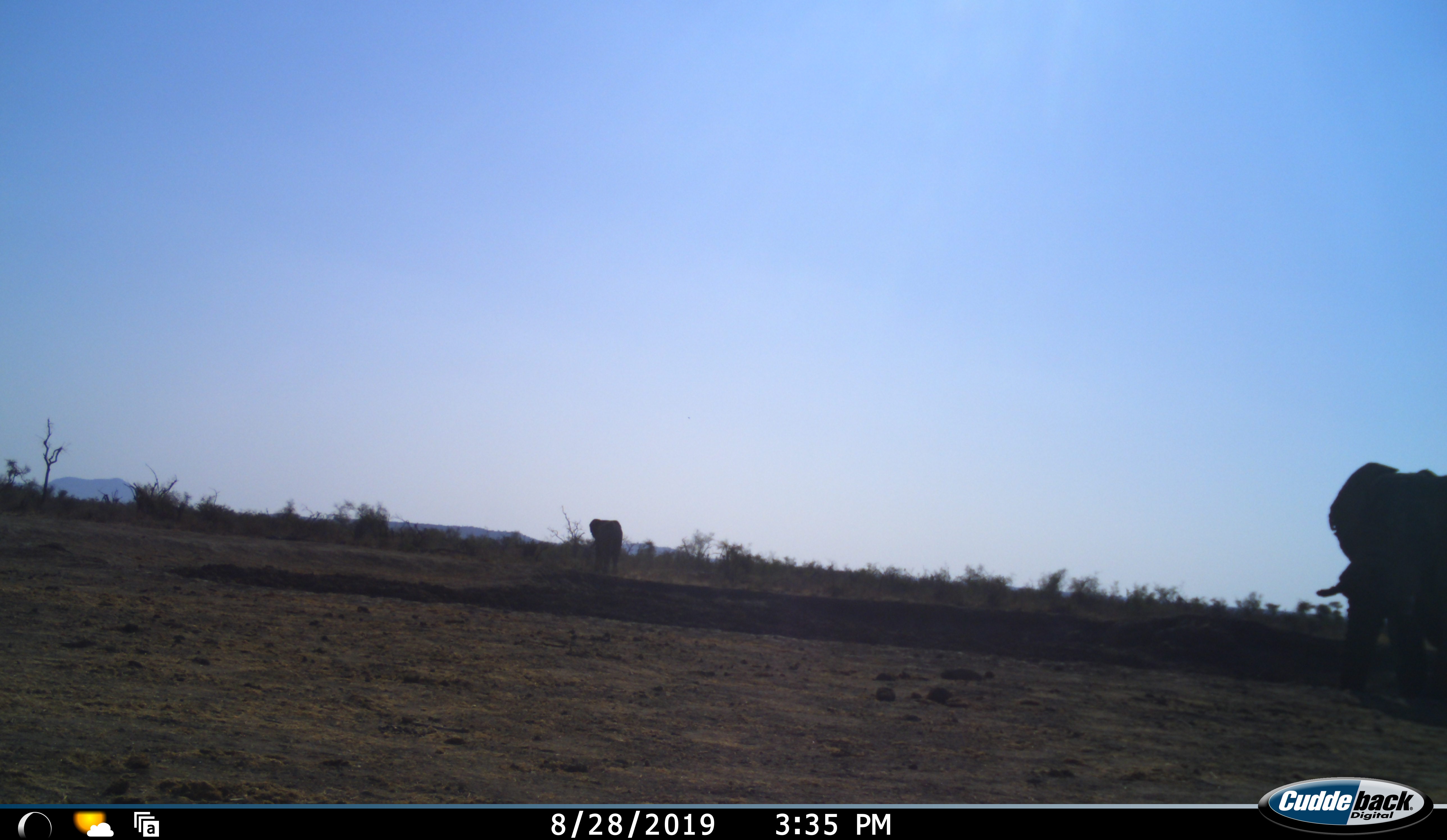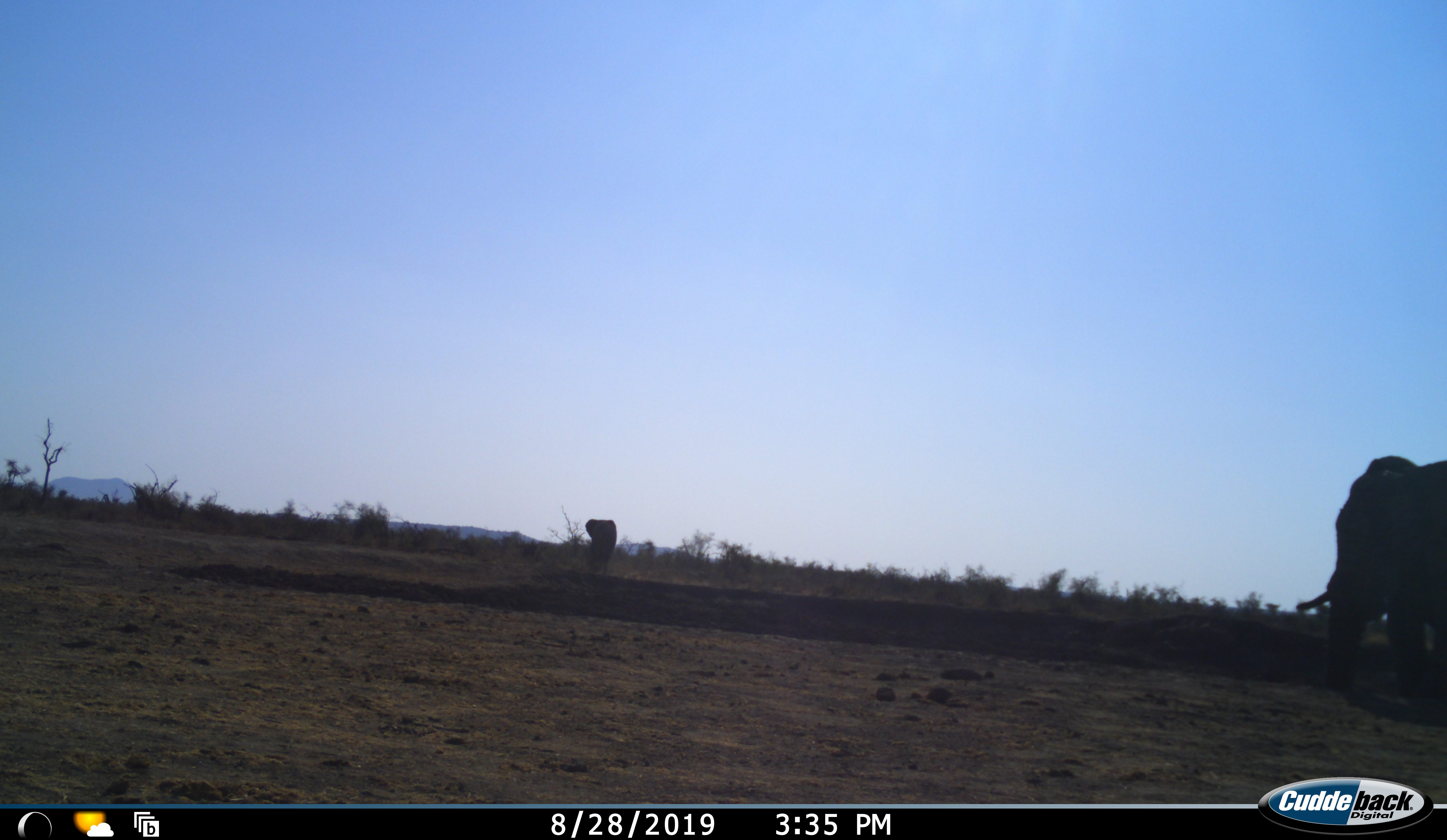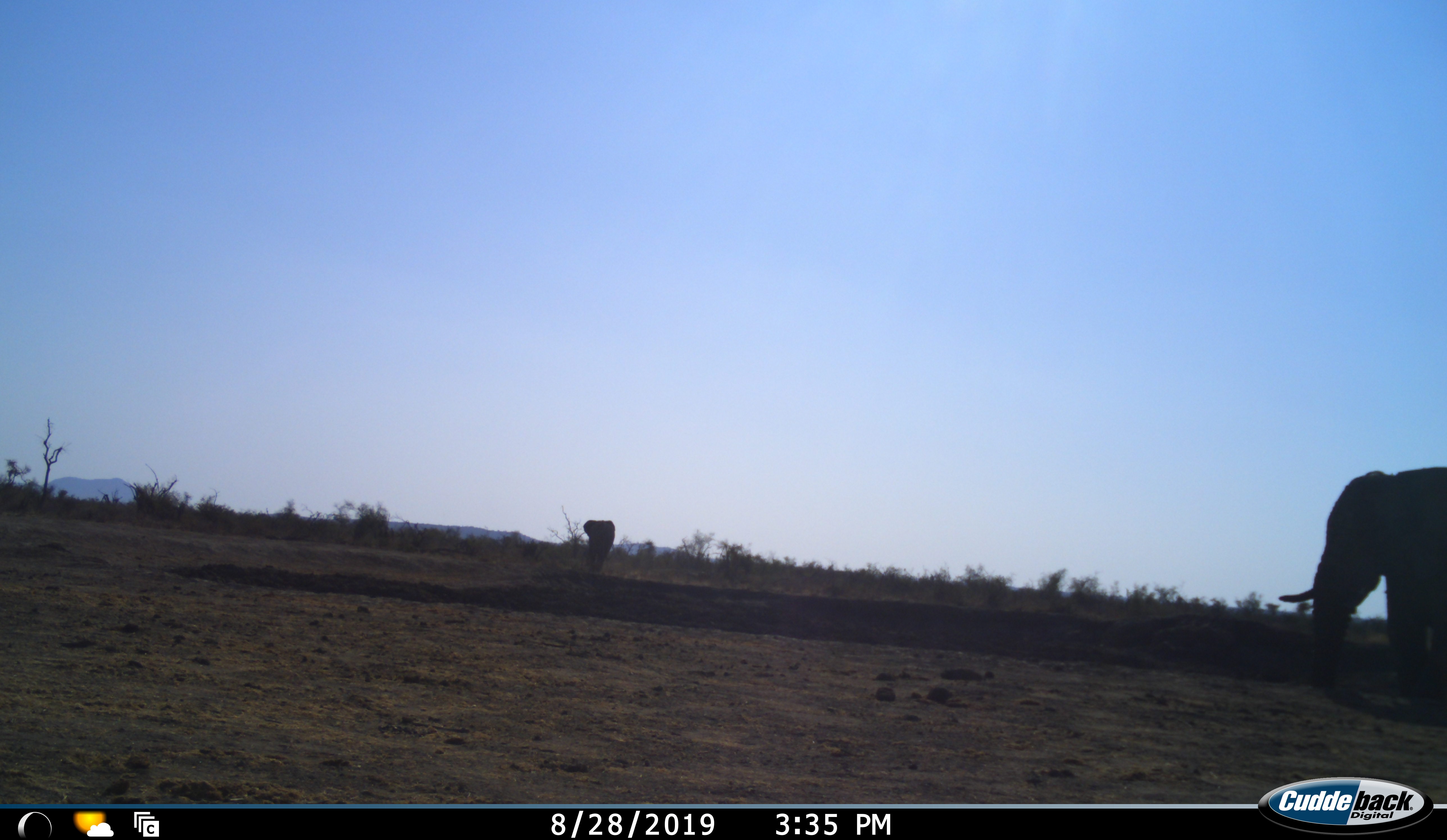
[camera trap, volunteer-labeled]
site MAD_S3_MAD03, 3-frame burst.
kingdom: Animalia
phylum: Chordata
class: Mammalia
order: Proboscidea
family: Elephantidae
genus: Loxodonta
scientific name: Loxodonta africana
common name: african bush elephant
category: elephant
Elephant (african bush elephant) (Loxodonta africana), count 2. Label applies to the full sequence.